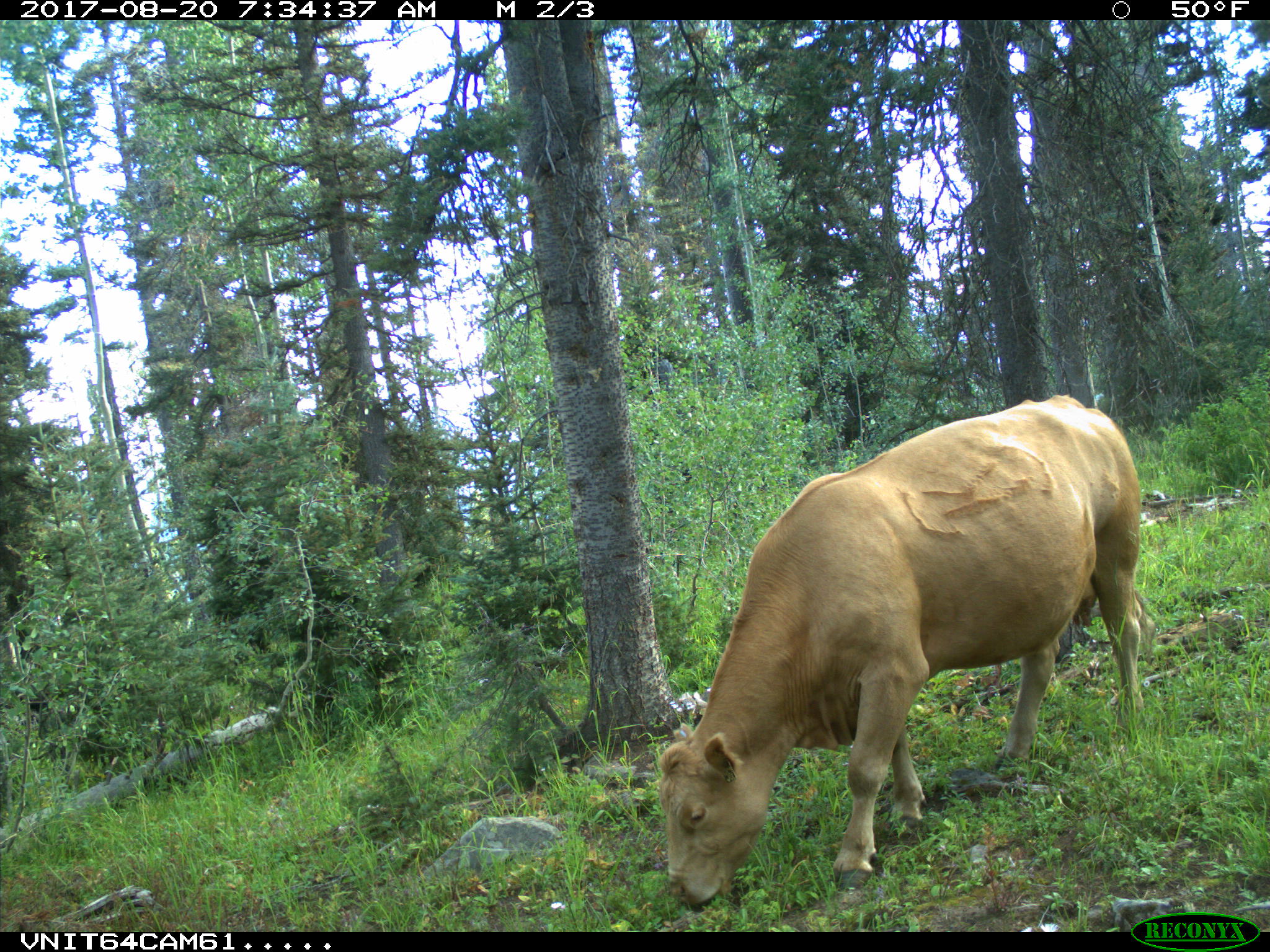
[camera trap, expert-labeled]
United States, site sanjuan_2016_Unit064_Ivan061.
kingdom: Animalia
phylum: Chordata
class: Mammalia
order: Artiodactyla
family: Bovidae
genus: Bos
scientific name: Bos taurus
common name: domestic cow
Bos taurus (domestic cow).